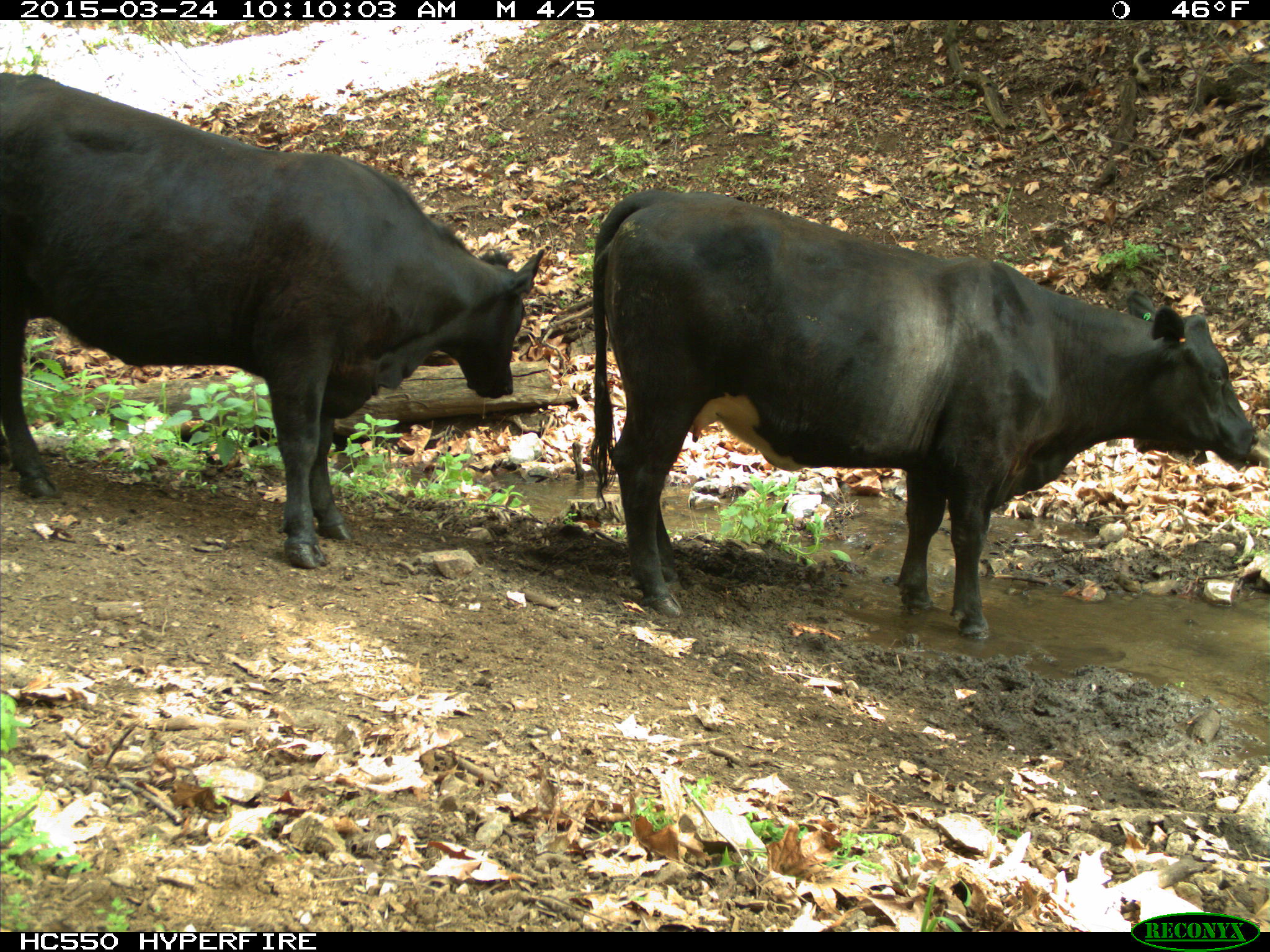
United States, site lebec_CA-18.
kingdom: Animalia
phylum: Chordata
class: Mammalia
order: Artiodactyla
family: Bovidae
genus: Bos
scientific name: Bos taurus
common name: domestic cow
Bos taurus (domestic cow).